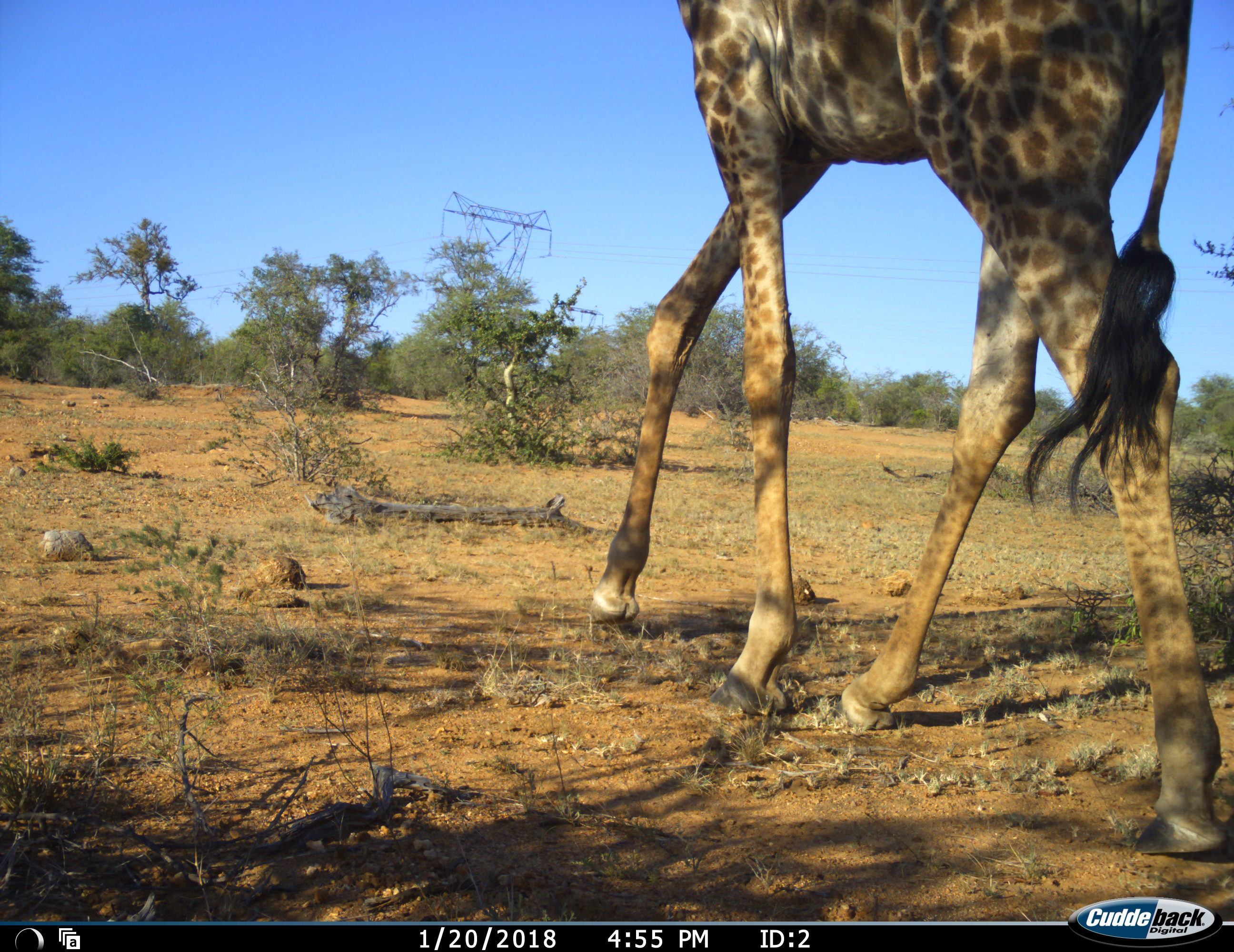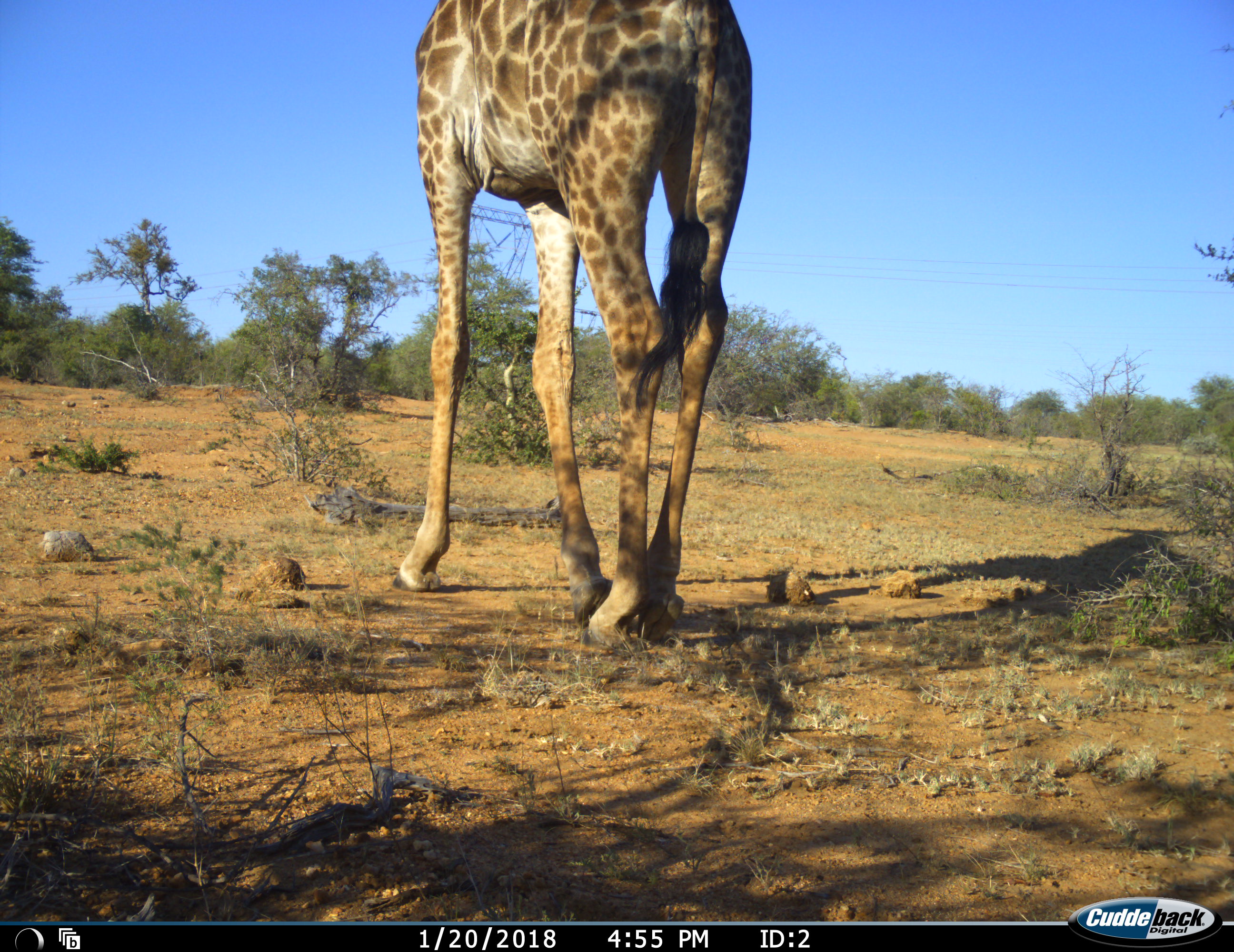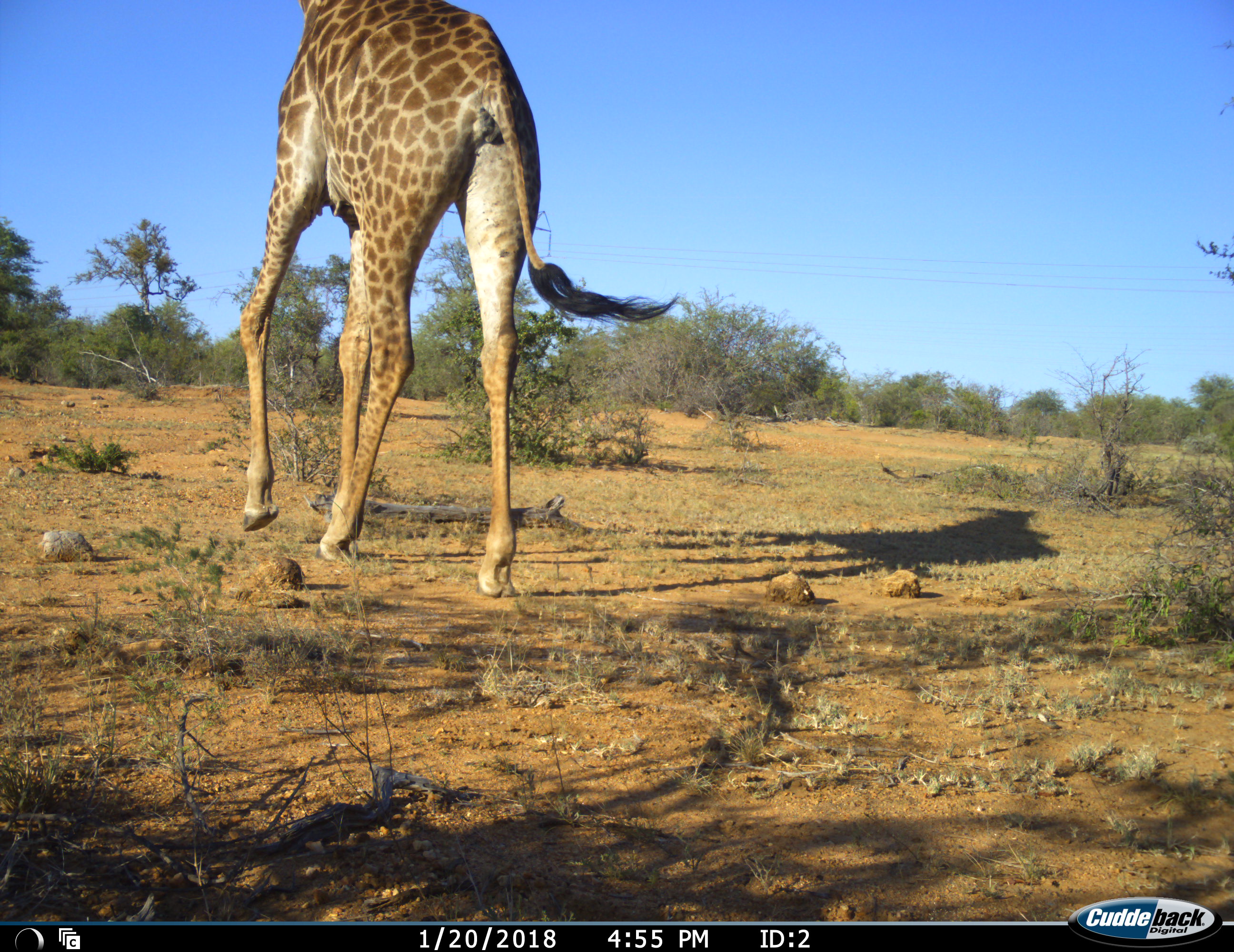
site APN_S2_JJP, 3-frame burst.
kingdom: Animalia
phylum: Chordata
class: Mammalia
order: Artiodactyla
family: Giraffidae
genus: Giraffa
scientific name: Giraffa camelopardalis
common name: giraffe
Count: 1.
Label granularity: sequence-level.